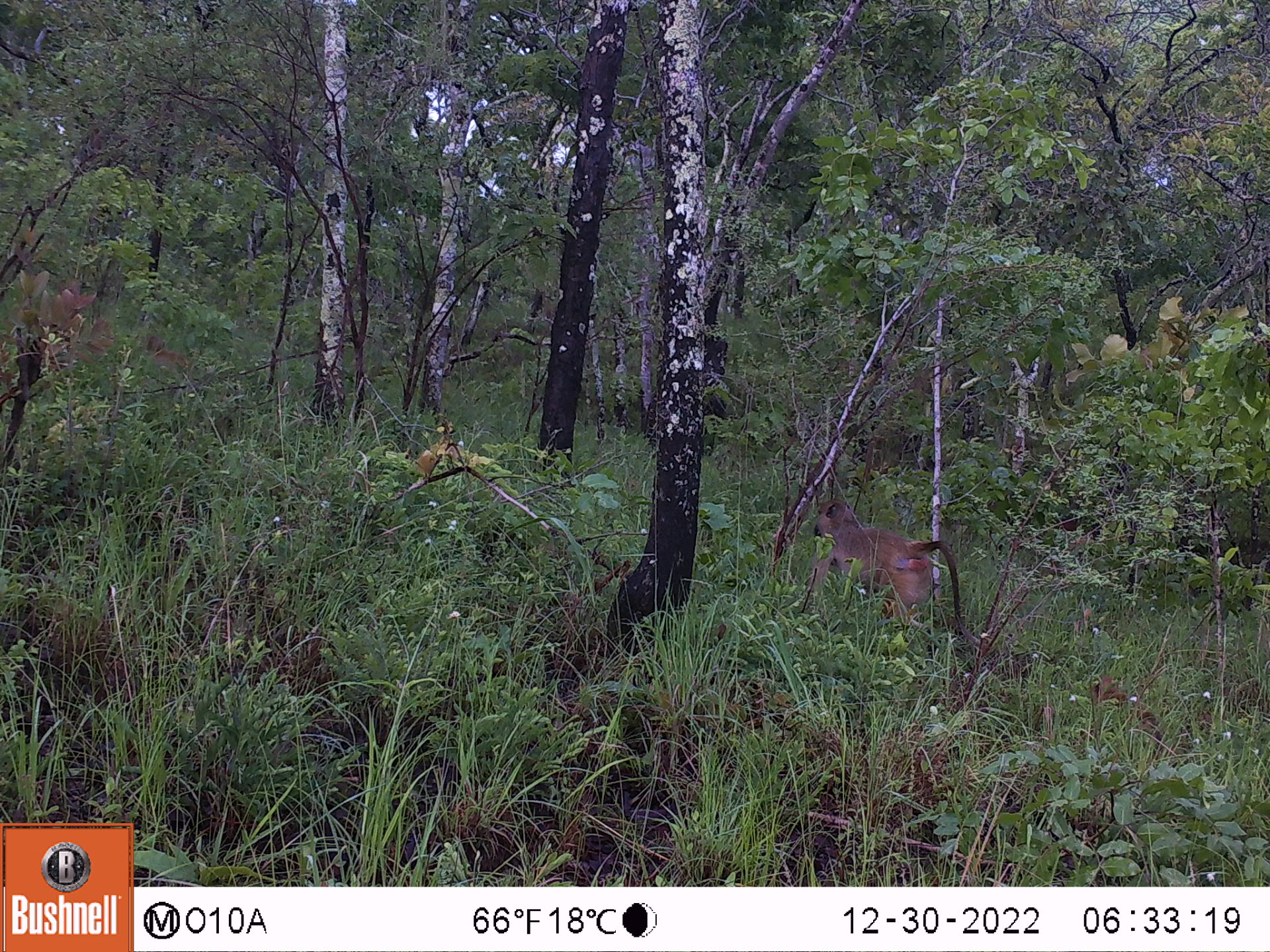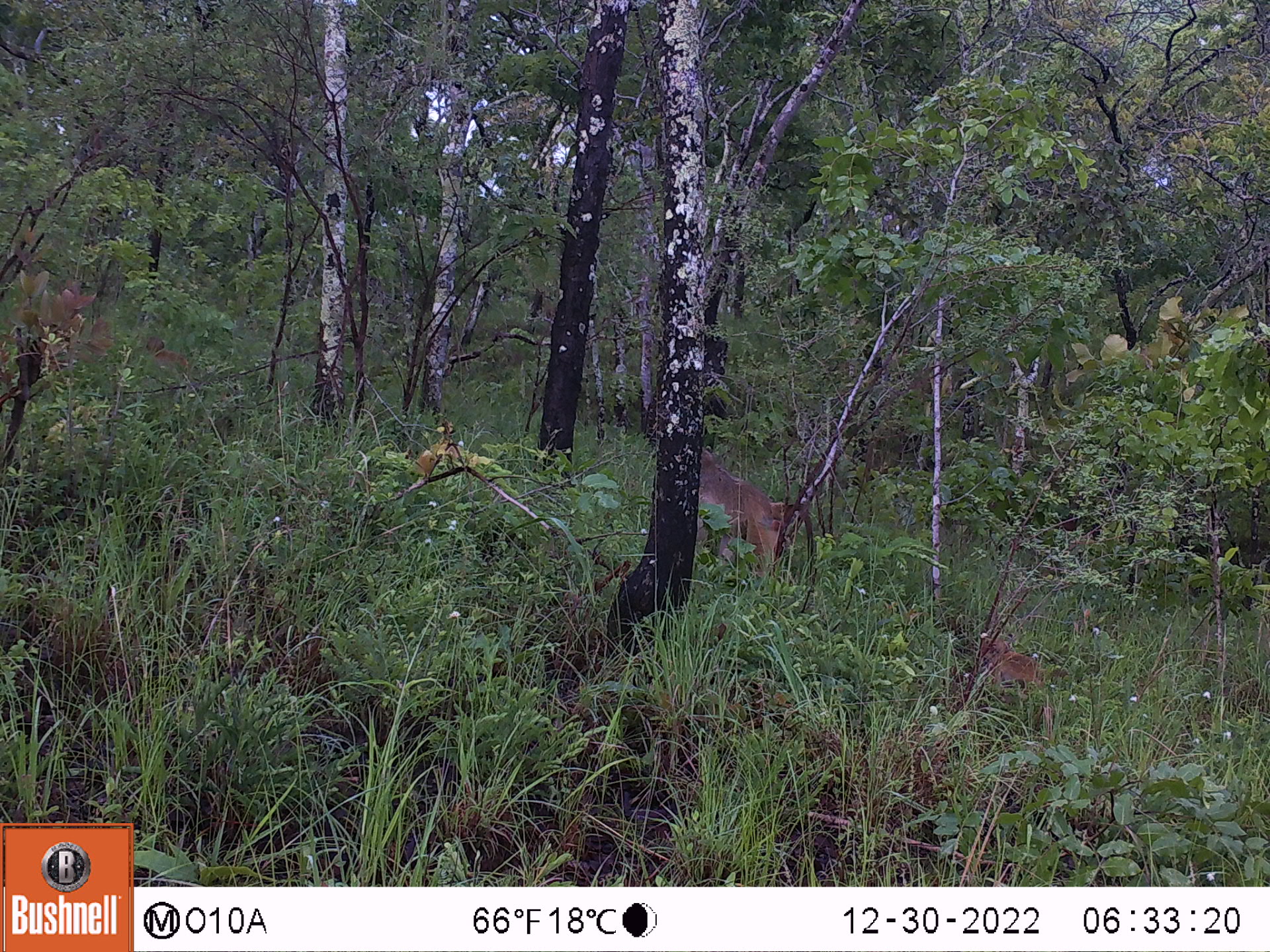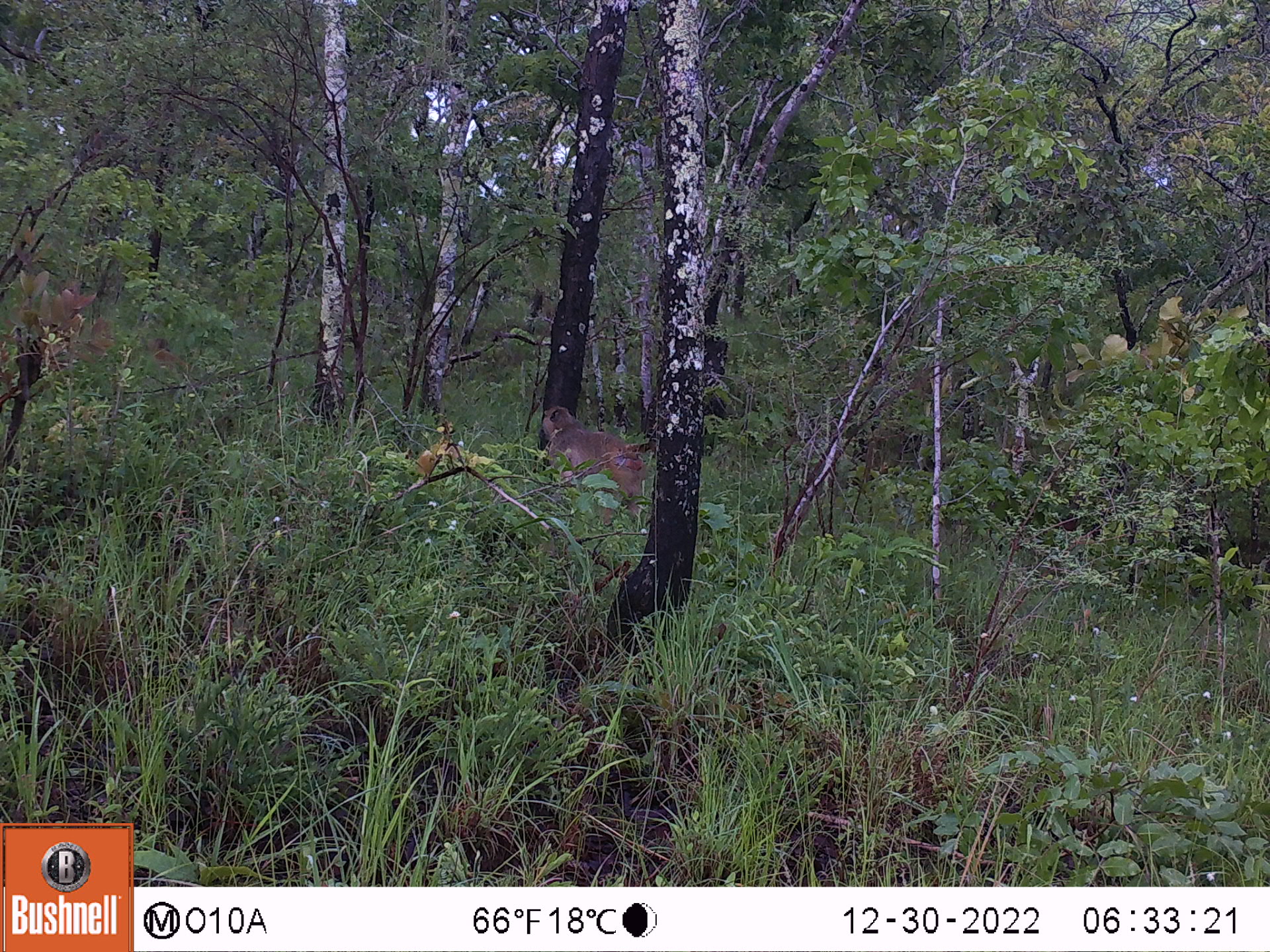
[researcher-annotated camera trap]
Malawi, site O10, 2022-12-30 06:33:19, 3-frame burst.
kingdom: Animalia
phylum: Chordata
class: Mammalia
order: Primates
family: Cercopithecidae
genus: Papio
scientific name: Papio cynocephalus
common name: yellow baboon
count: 1